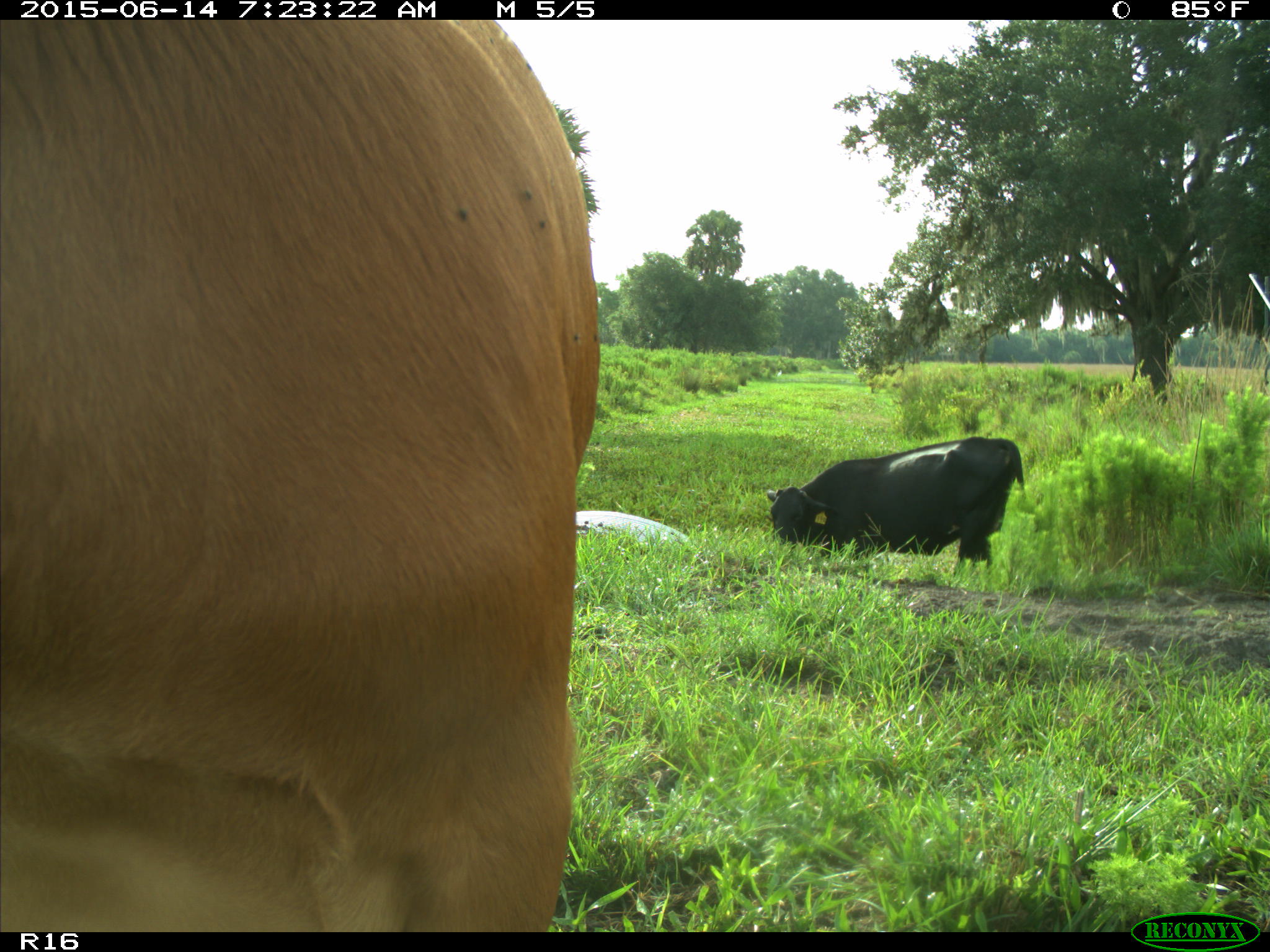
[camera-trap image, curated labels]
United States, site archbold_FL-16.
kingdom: Animalia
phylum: Chordata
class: Mammalia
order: Artiodactyla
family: Bovidae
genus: Bos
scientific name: Bos taurus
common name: domestic cow